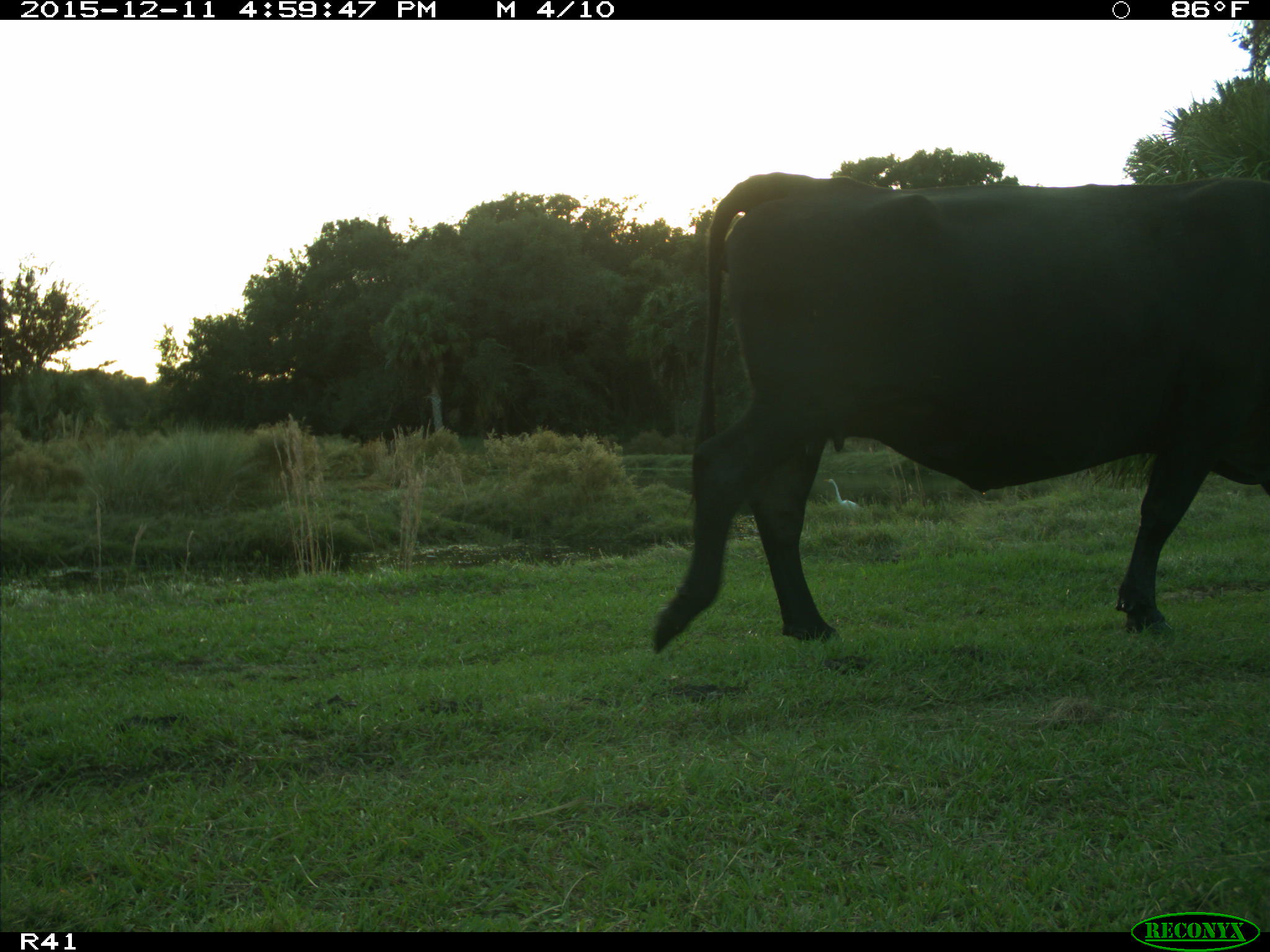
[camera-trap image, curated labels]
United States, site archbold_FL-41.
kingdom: Animalia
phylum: Chordata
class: Mammalia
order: Artiodactyla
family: Bovidae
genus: Bos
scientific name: Bos taurus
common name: domestic cow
Bos taurus (domestic cow).